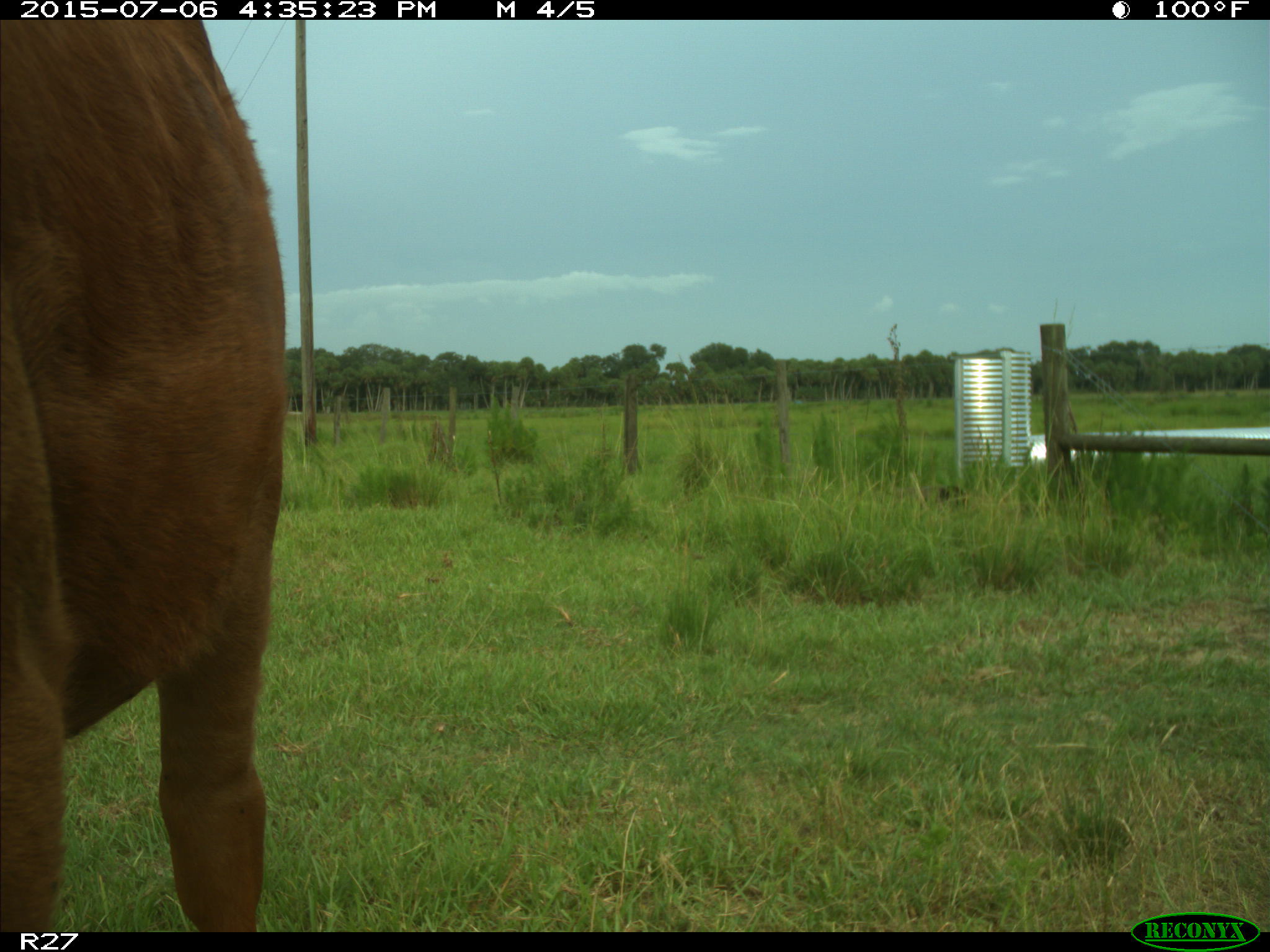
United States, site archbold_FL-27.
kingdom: Animalia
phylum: Chordata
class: Mammalia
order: Artiodactyla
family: Bovidae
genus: Bos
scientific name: Bos taurus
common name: domestic cow